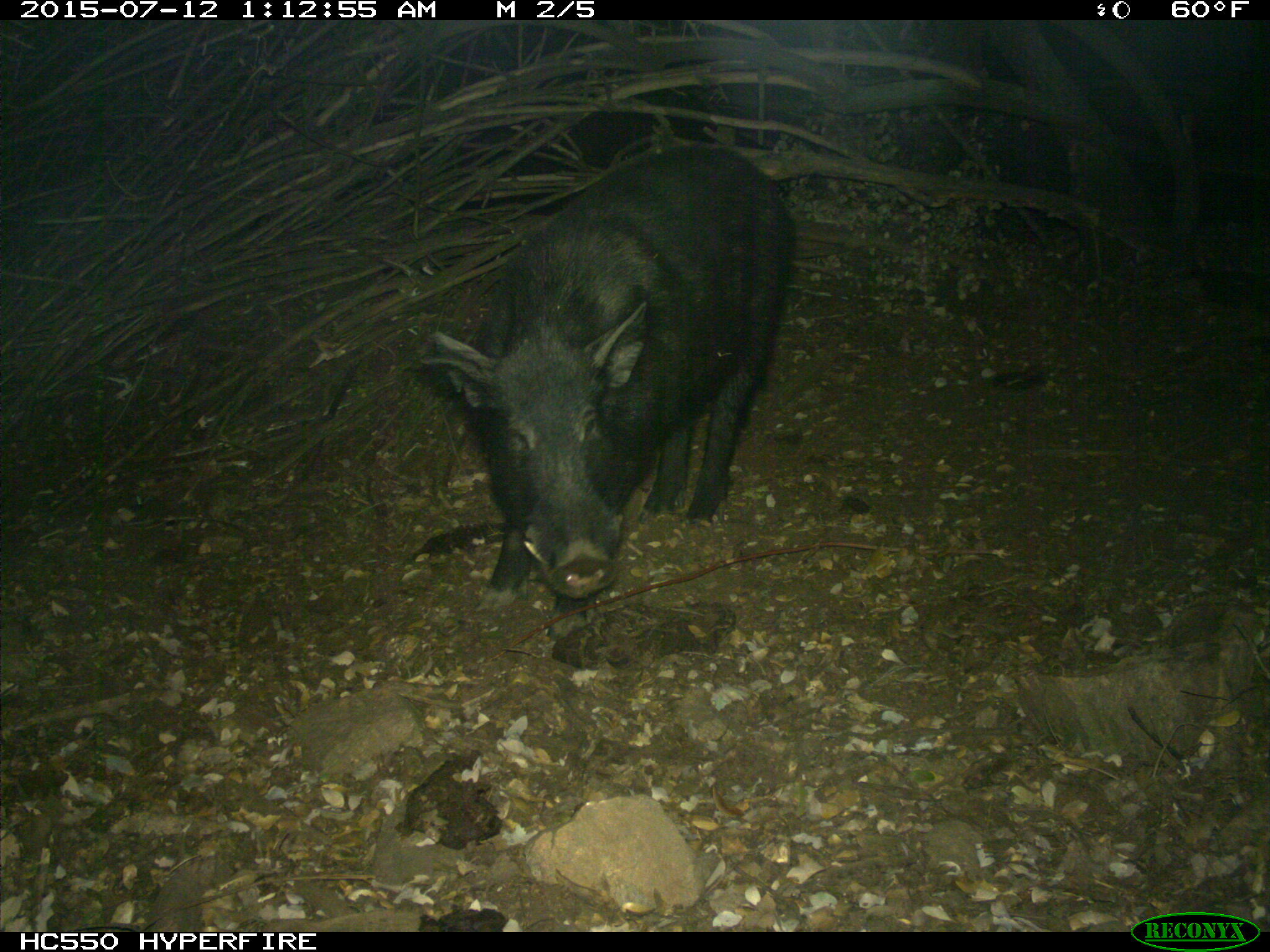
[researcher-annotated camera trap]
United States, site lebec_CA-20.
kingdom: Animalia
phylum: Chordata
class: Mammalia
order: Artiodactyla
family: Suidae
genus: Sus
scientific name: Sus scrofa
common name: wild boar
Sus scrofa (wild boar).